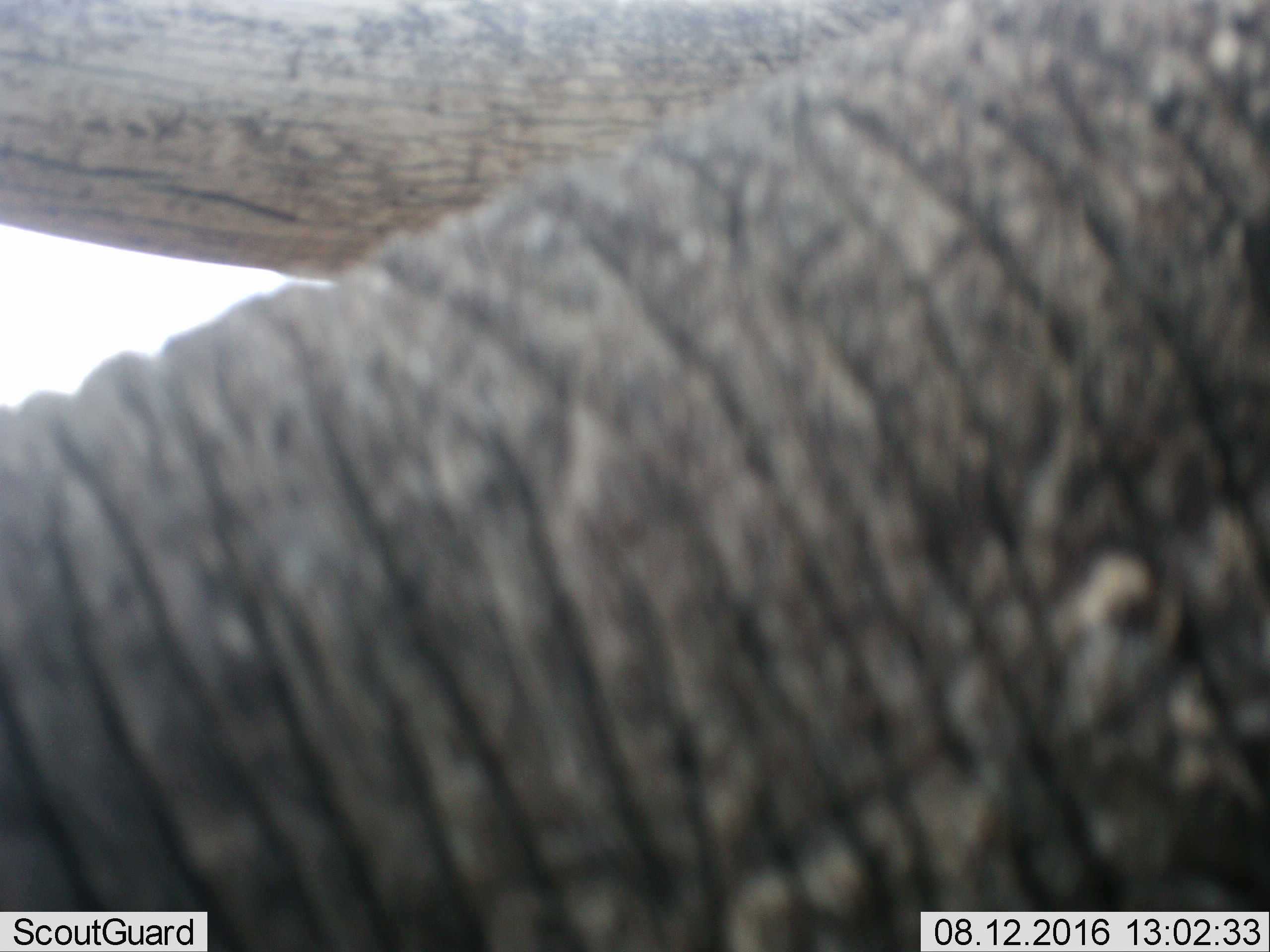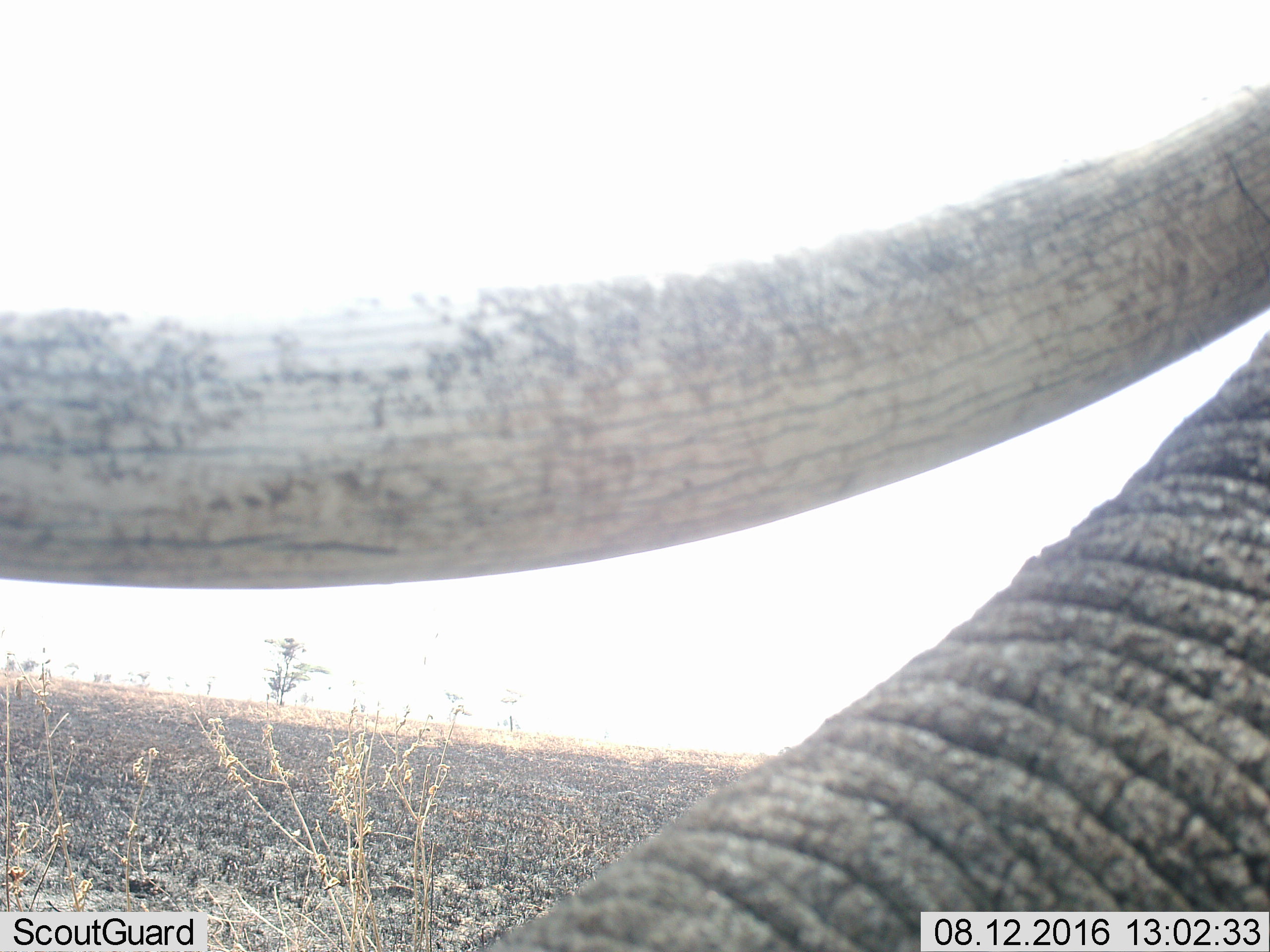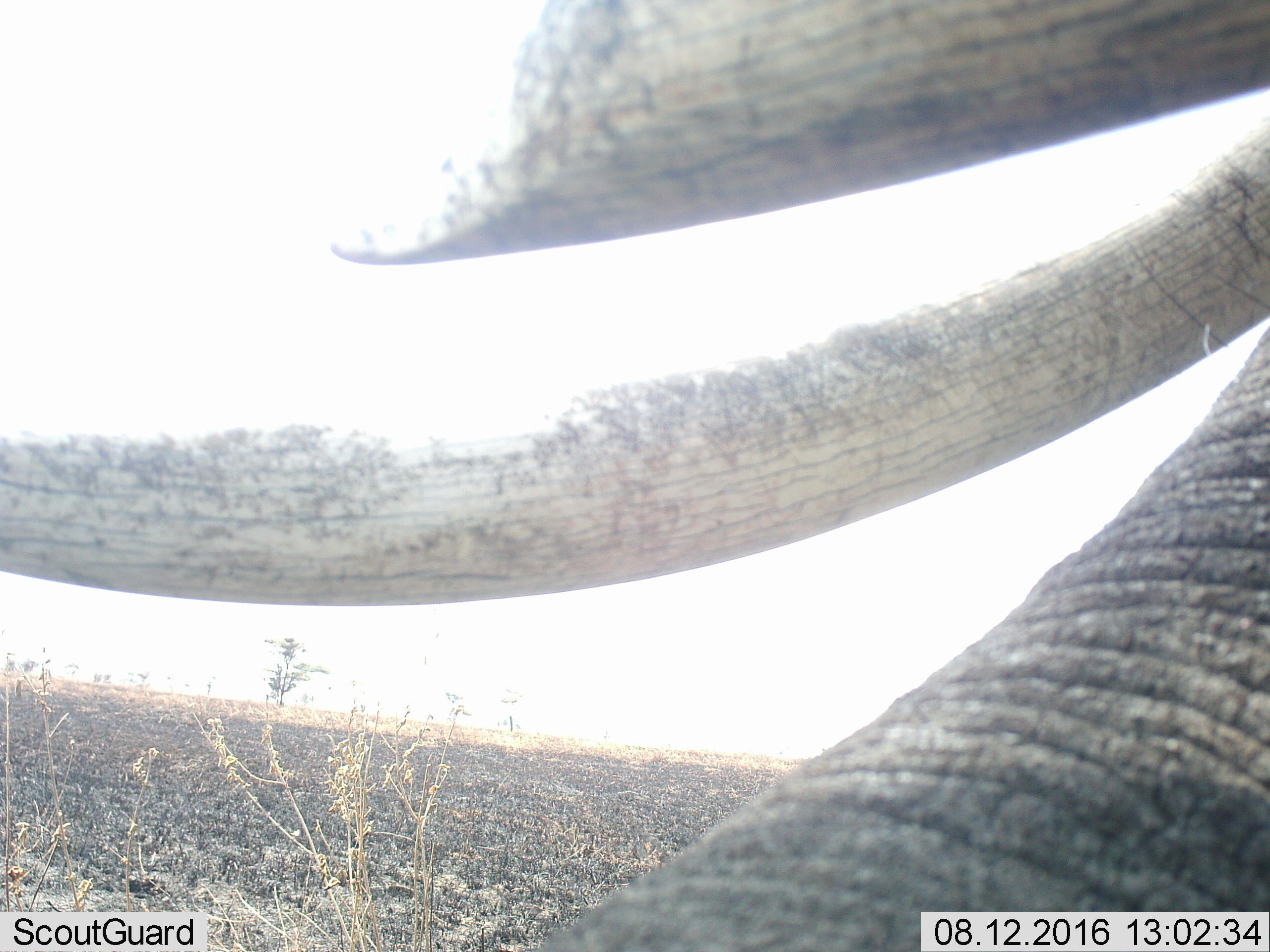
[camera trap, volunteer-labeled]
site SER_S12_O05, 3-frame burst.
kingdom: Animalia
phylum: Chordata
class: Mammalia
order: Proboscidea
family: Elephantidae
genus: Loxodonta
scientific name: Loxodonta africana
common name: african bush elephant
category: elephant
Elephant (african bush elephant) (Loxodonta africana), count 1. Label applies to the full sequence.